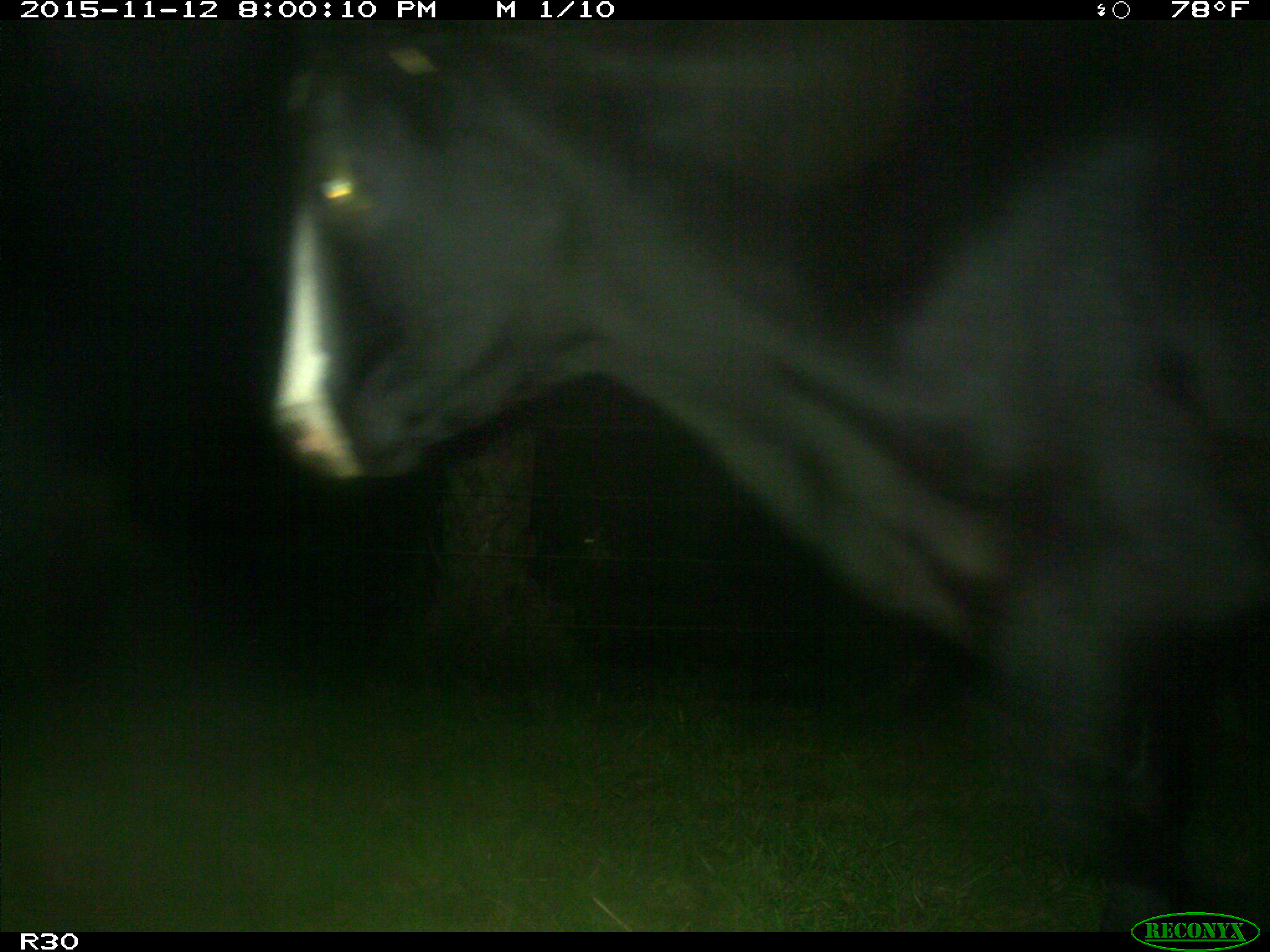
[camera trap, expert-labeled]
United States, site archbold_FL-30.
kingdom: Animalia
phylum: Chordata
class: Mammalia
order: Artiodactyla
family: Bovidae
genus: Bos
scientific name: Bos taurus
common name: domestic cow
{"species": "Bos taurus (domestic cow)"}